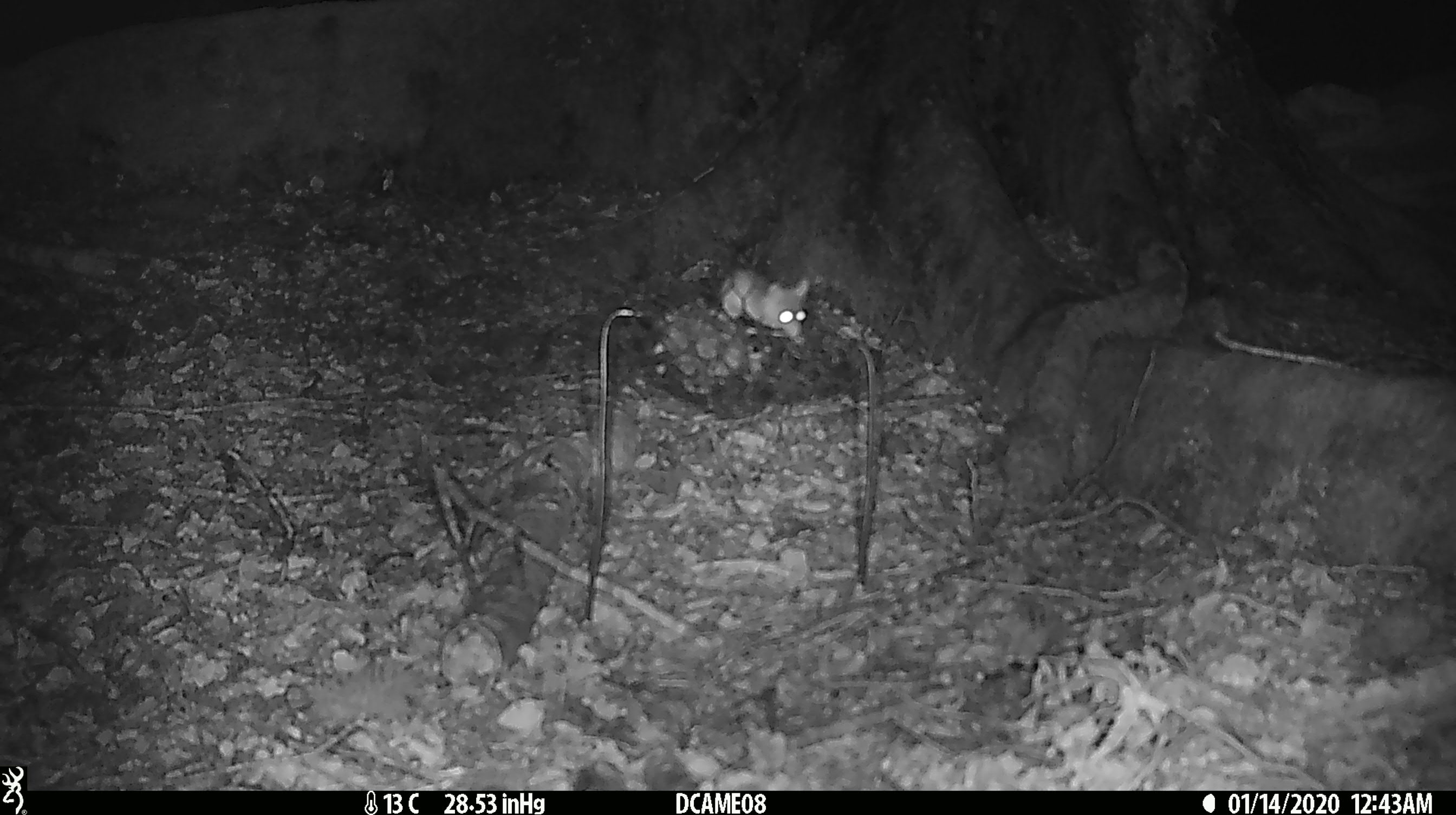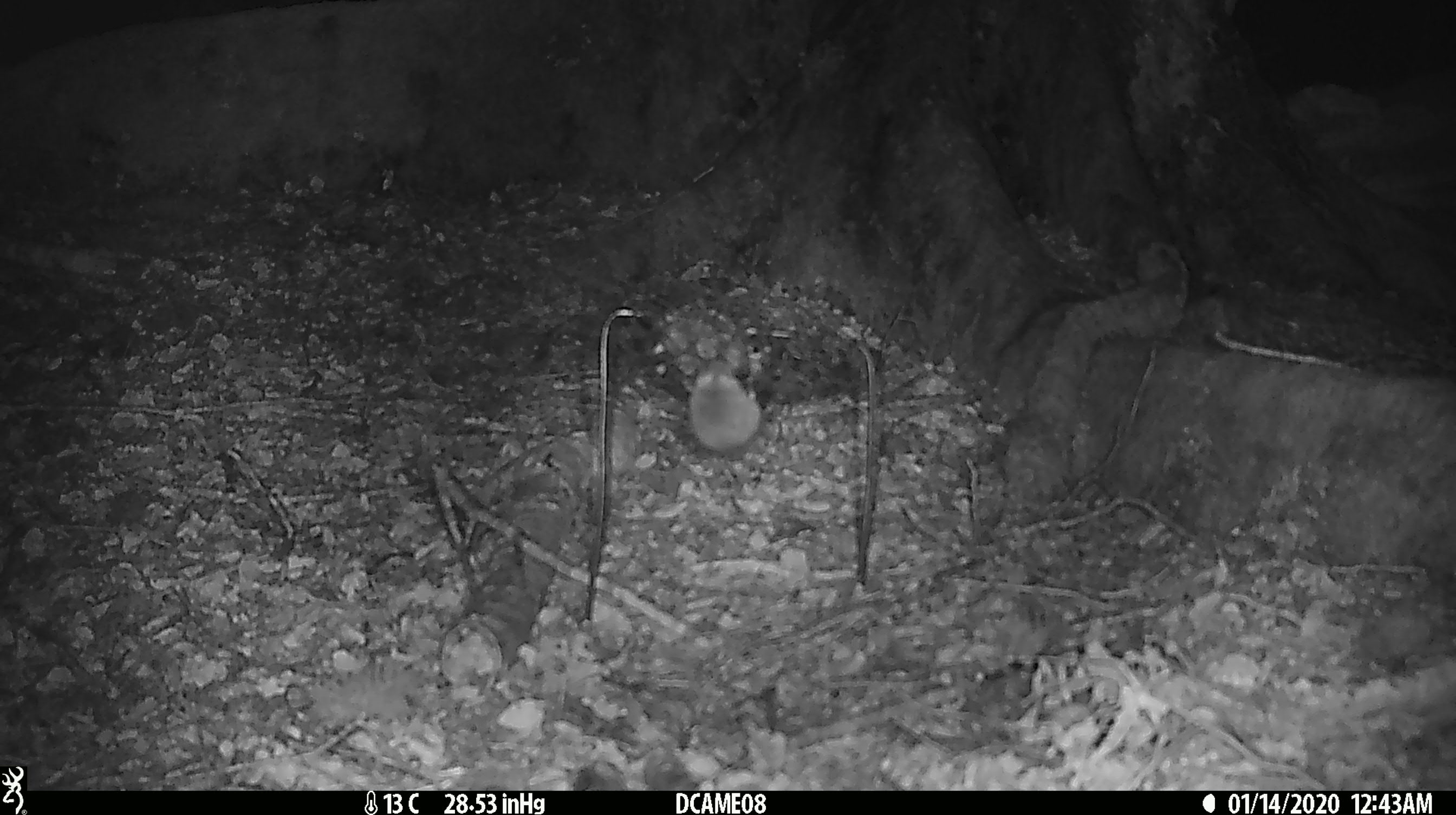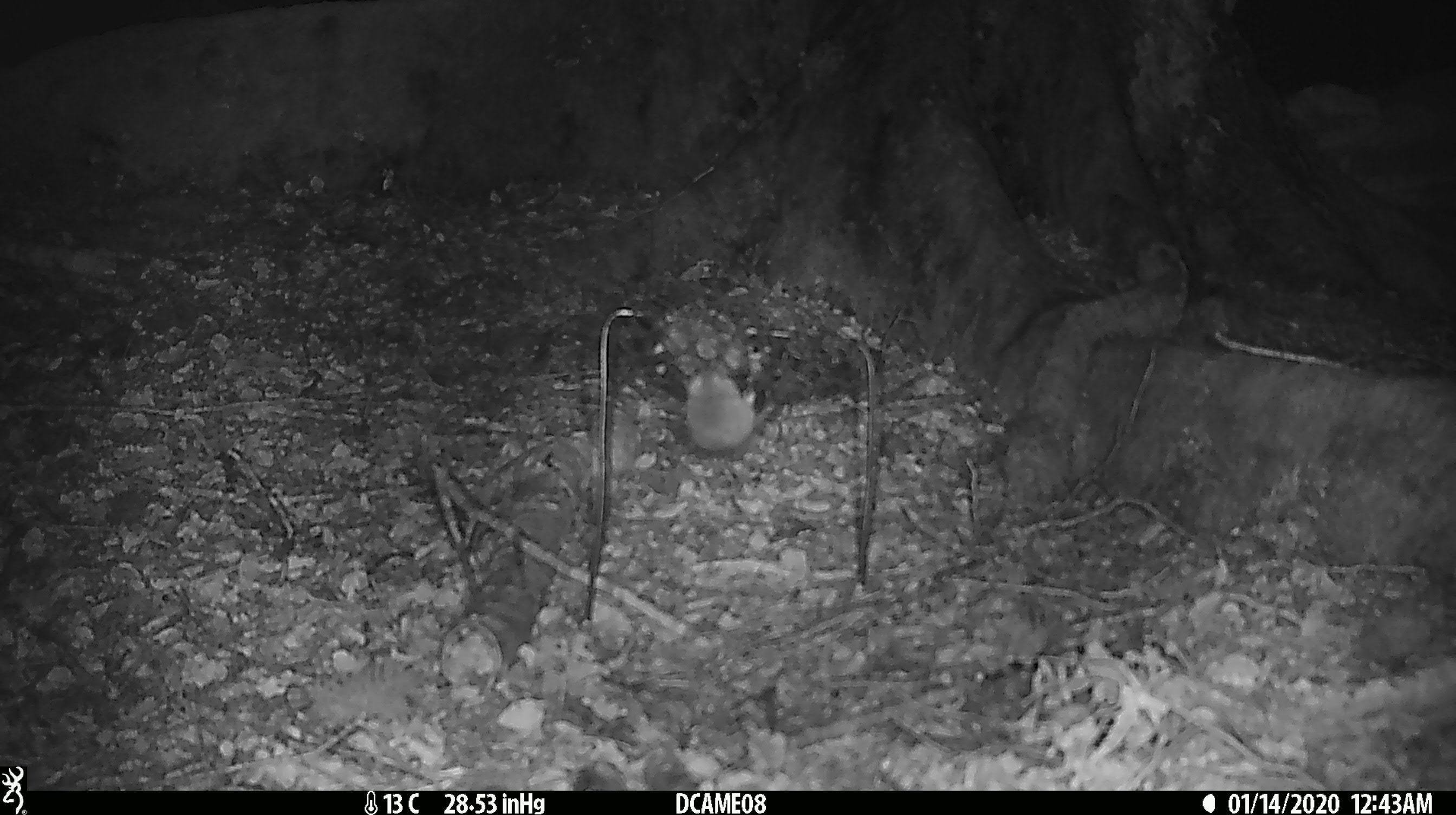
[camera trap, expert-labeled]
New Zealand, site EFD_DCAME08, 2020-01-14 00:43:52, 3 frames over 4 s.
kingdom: Animalia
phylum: Chordata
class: Mammalia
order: Rodentia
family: Muridae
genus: Mus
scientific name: Mus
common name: mouse